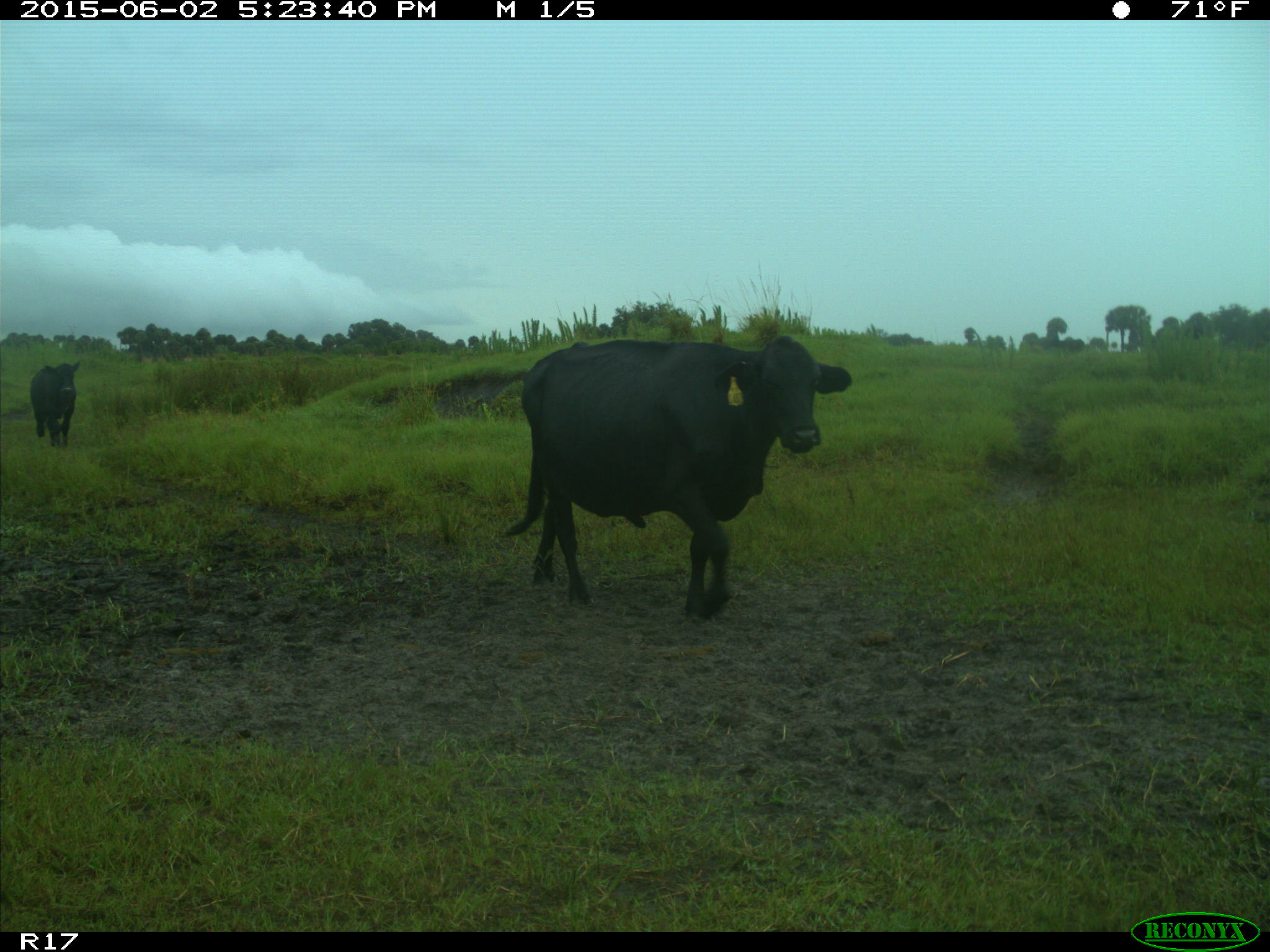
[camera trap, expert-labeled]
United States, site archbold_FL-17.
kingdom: Animalia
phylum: Chordata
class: Mammalia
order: Artiodactyla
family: Bovidae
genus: Bos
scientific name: Bos taurus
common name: domestic cow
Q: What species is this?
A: Bos taurus (domestic cow).